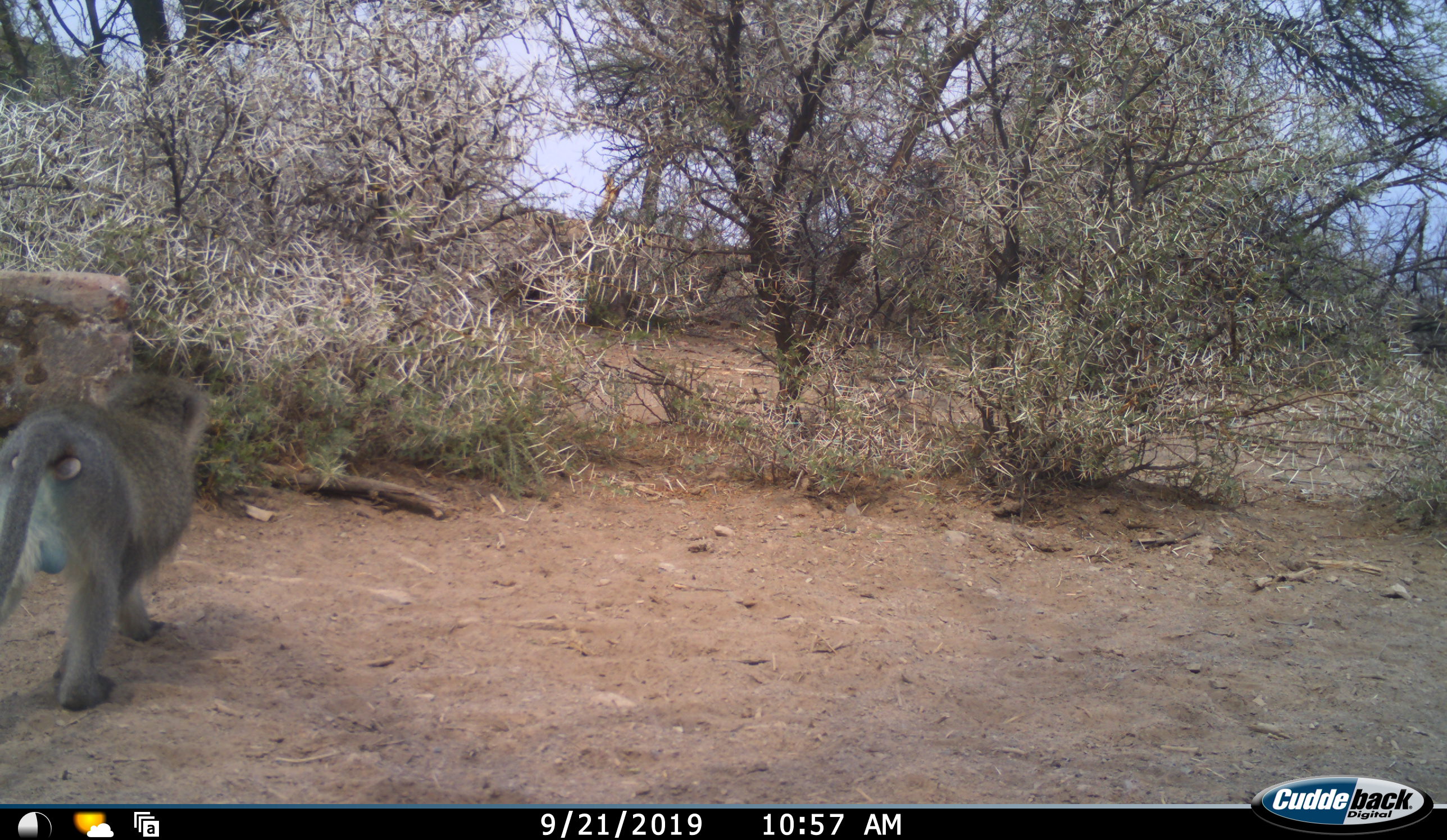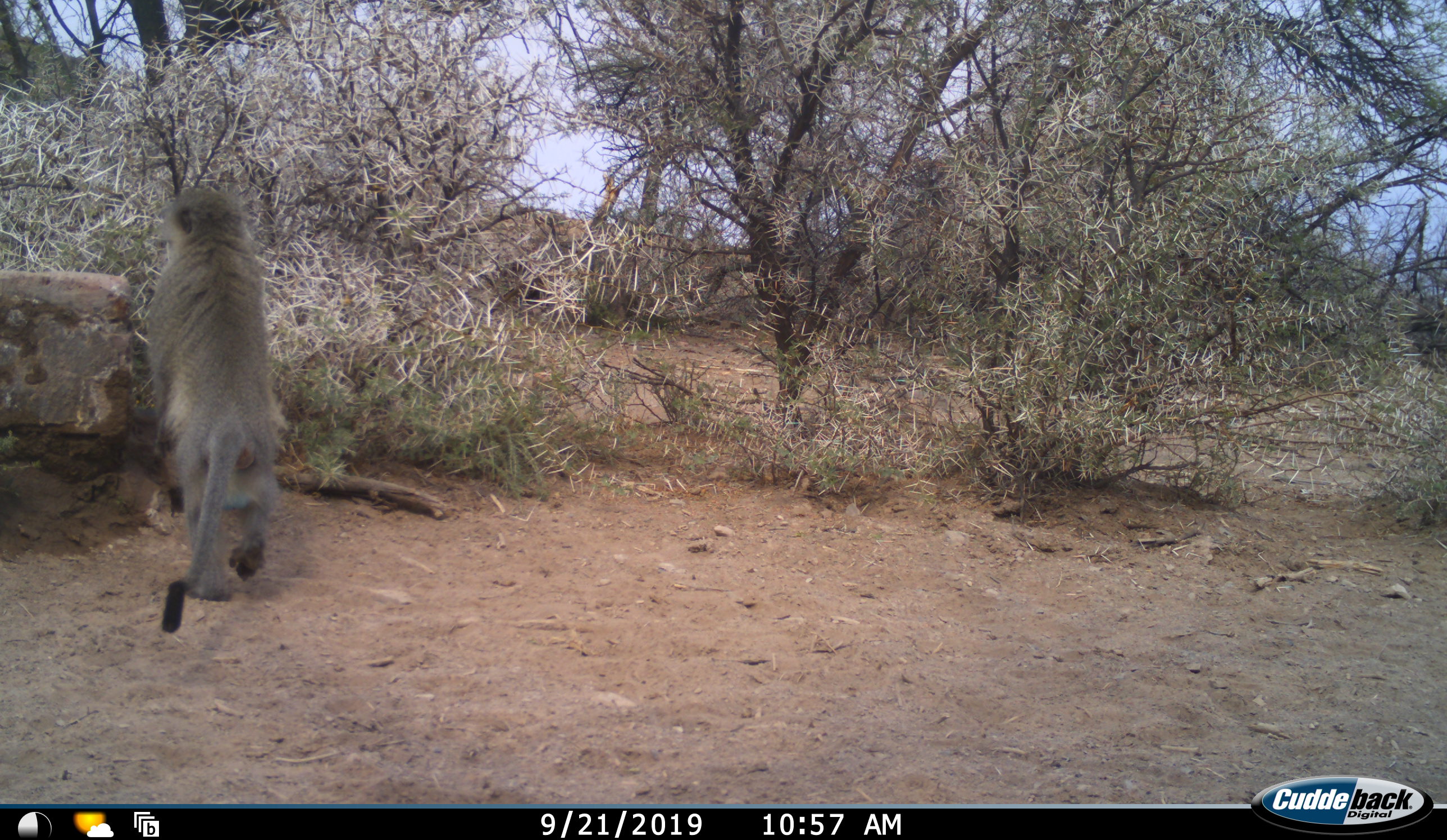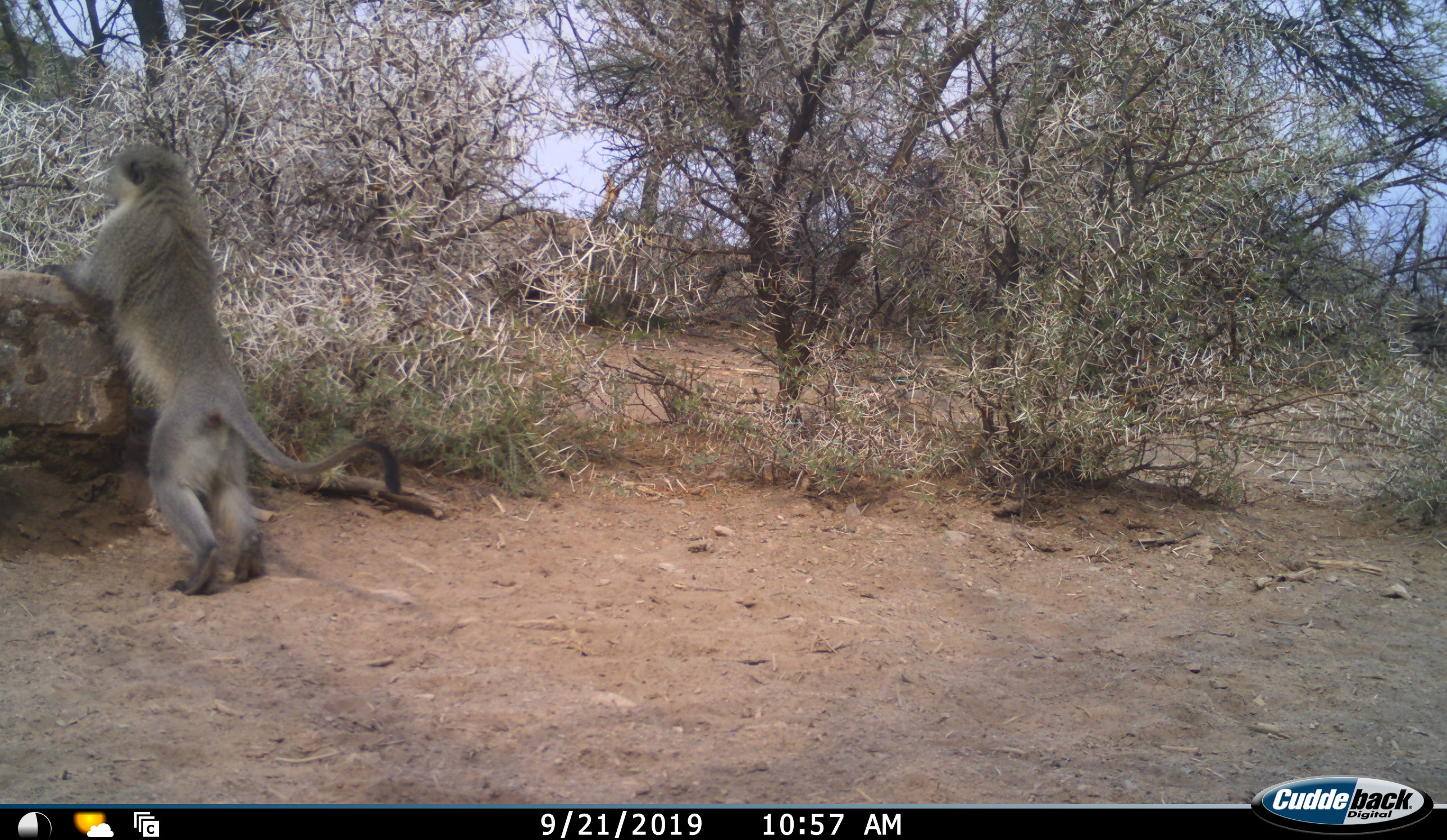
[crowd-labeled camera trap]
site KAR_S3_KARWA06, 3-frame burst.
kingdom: Animalia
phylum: Chordata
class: Mammalia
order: Primates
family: Cercopithecidae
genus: Chlorocebus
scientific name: Chlorocebus pygerythrus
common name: vervet monkey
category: monkeyvervet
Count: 1.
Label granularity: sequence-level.